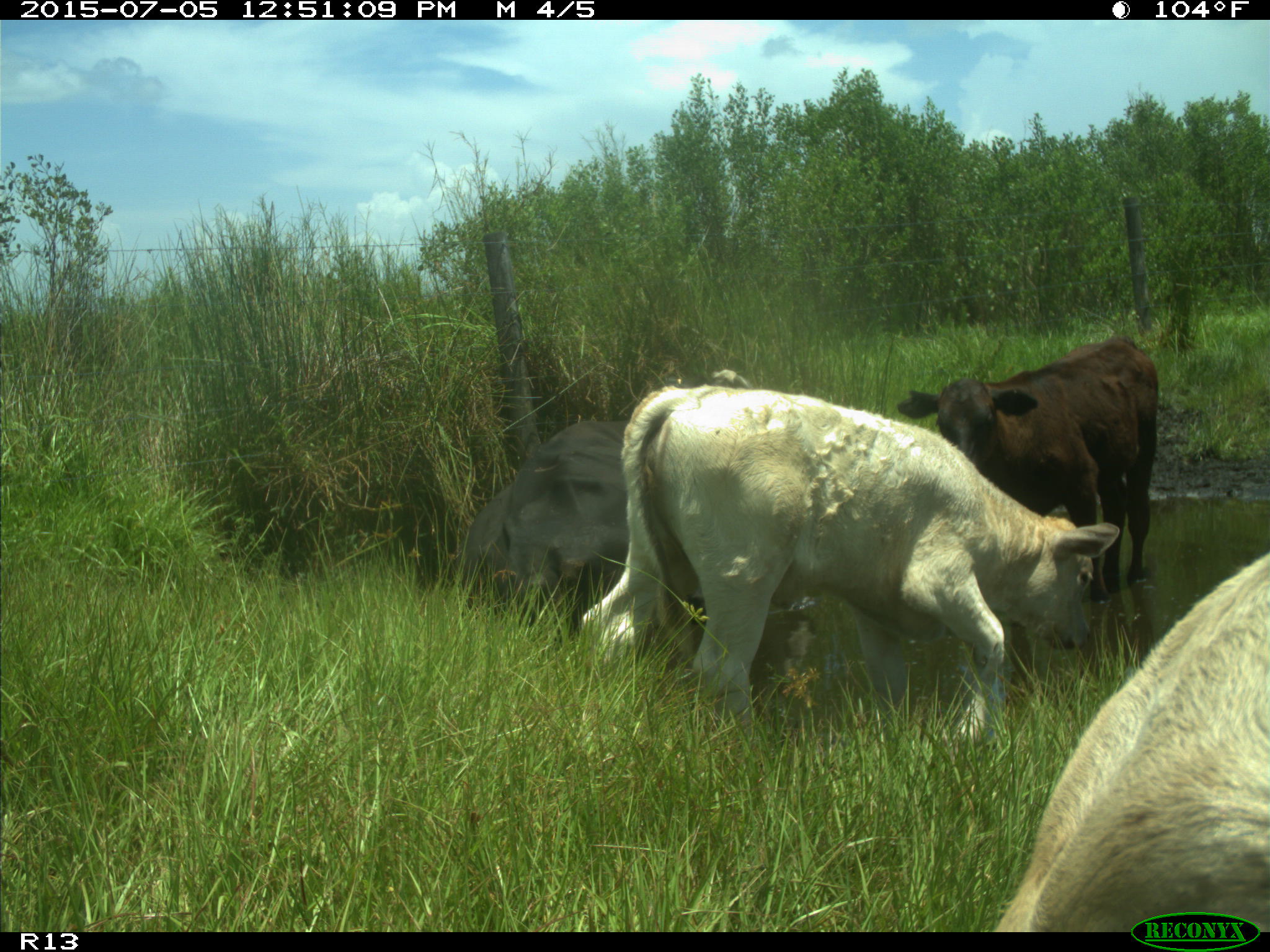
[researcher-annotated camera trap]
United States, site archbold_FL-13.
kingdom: Animalia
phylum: Chordata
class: Mammalia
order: Artiodactyla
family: Bovidae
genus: Bos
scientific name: Bos taurus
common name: domestic cow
Bos taurus (domestic cow).